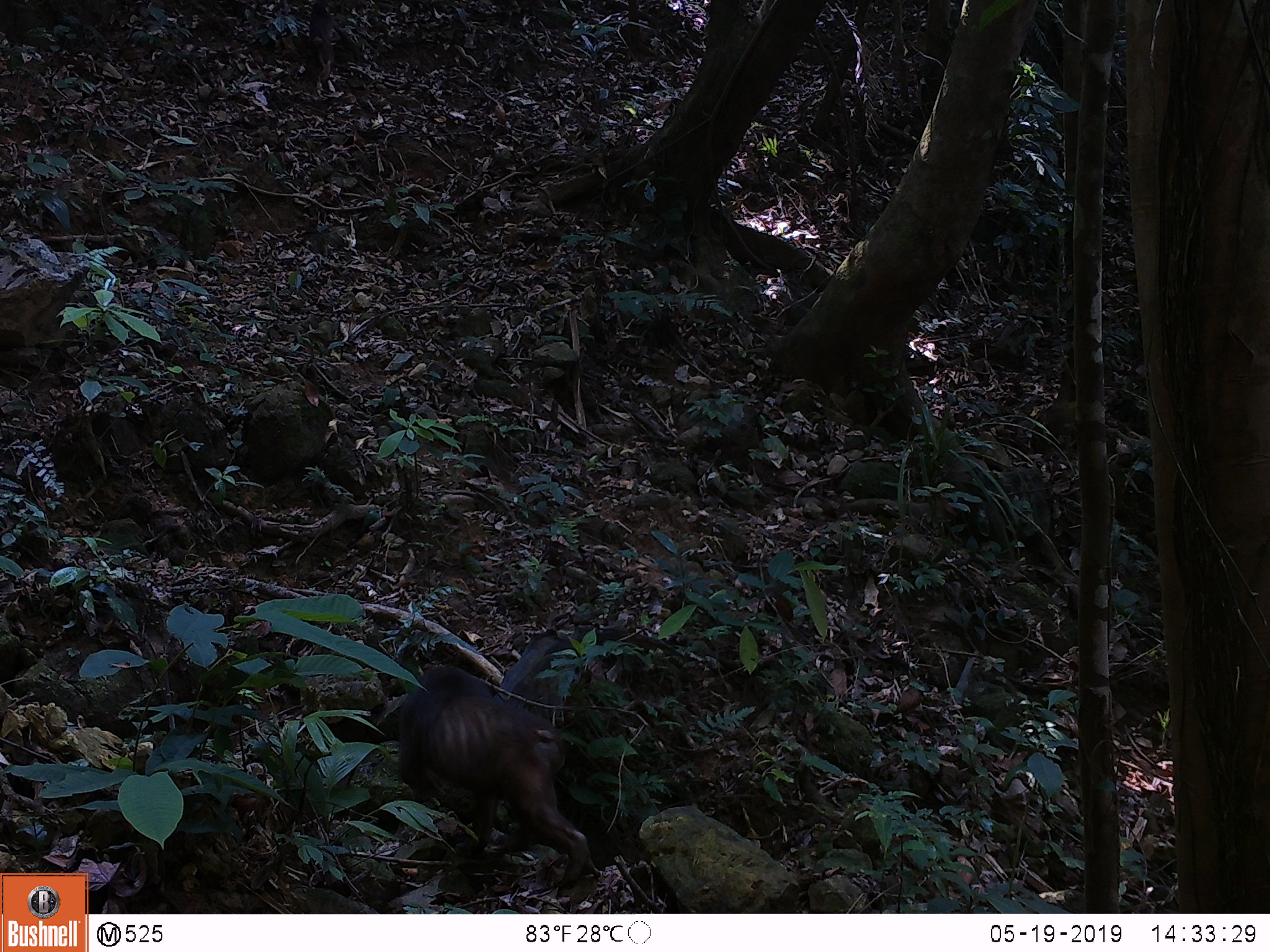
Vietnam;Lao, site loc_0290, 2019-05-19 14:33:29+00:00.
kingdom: Animalia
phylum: Chordata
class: Mammalia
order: Primates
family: Cercopithecidae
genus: Macaca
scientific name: Macaca arctoides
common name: stump-tailed macaque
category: stump tailed macaque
Stump tailed macaque (stump-tailed macaque) (Macaca arctoides). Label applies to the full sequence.